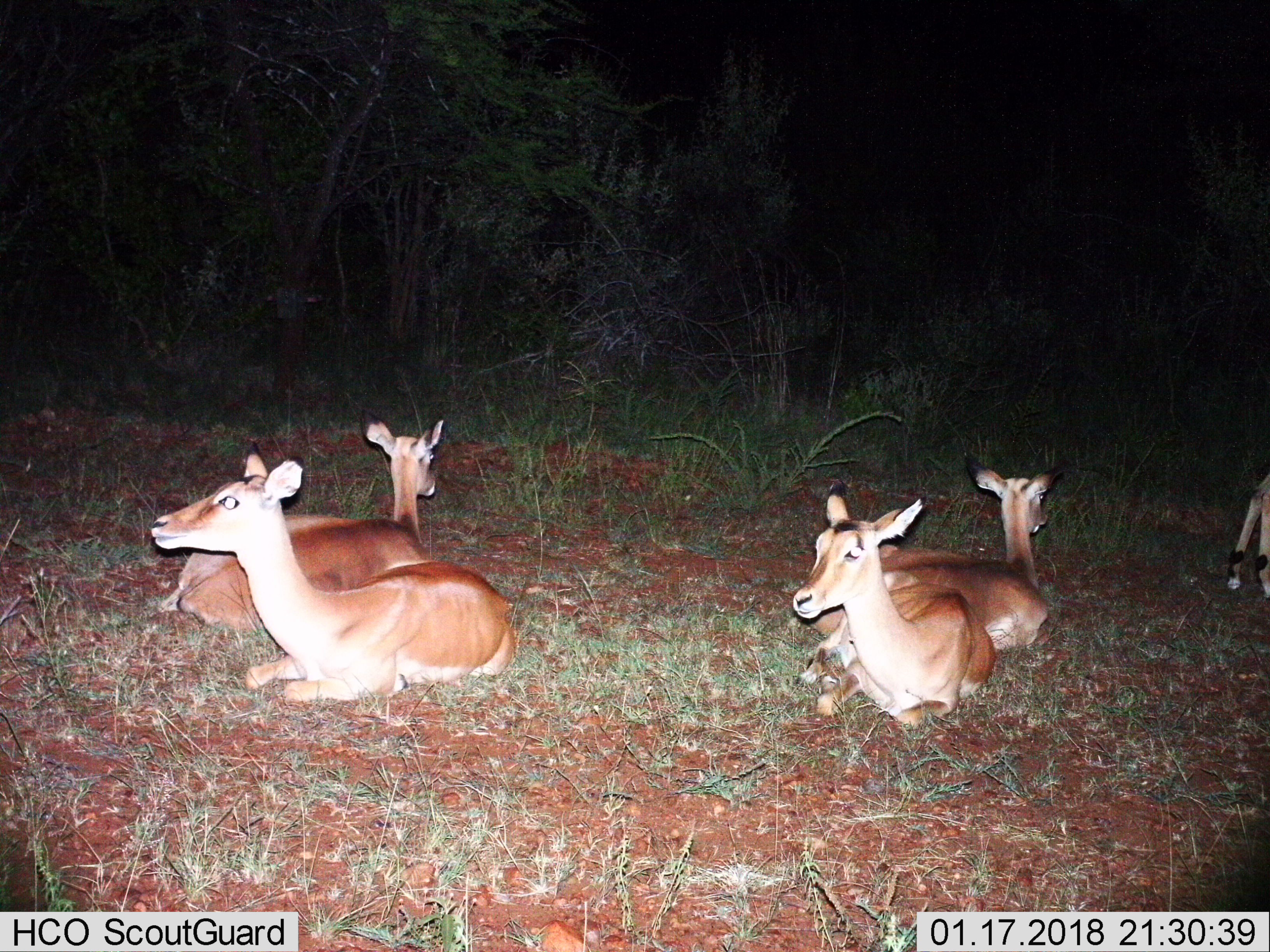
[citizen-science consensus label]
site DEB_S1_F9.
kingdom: Animalia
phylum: Chordata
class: Mammalia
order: Artiodactyla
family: Bovidae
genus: Aepyceros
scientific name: Aepyceros melampus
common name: impala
Impala (Aepyceros melampus), count 5. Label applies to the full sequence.